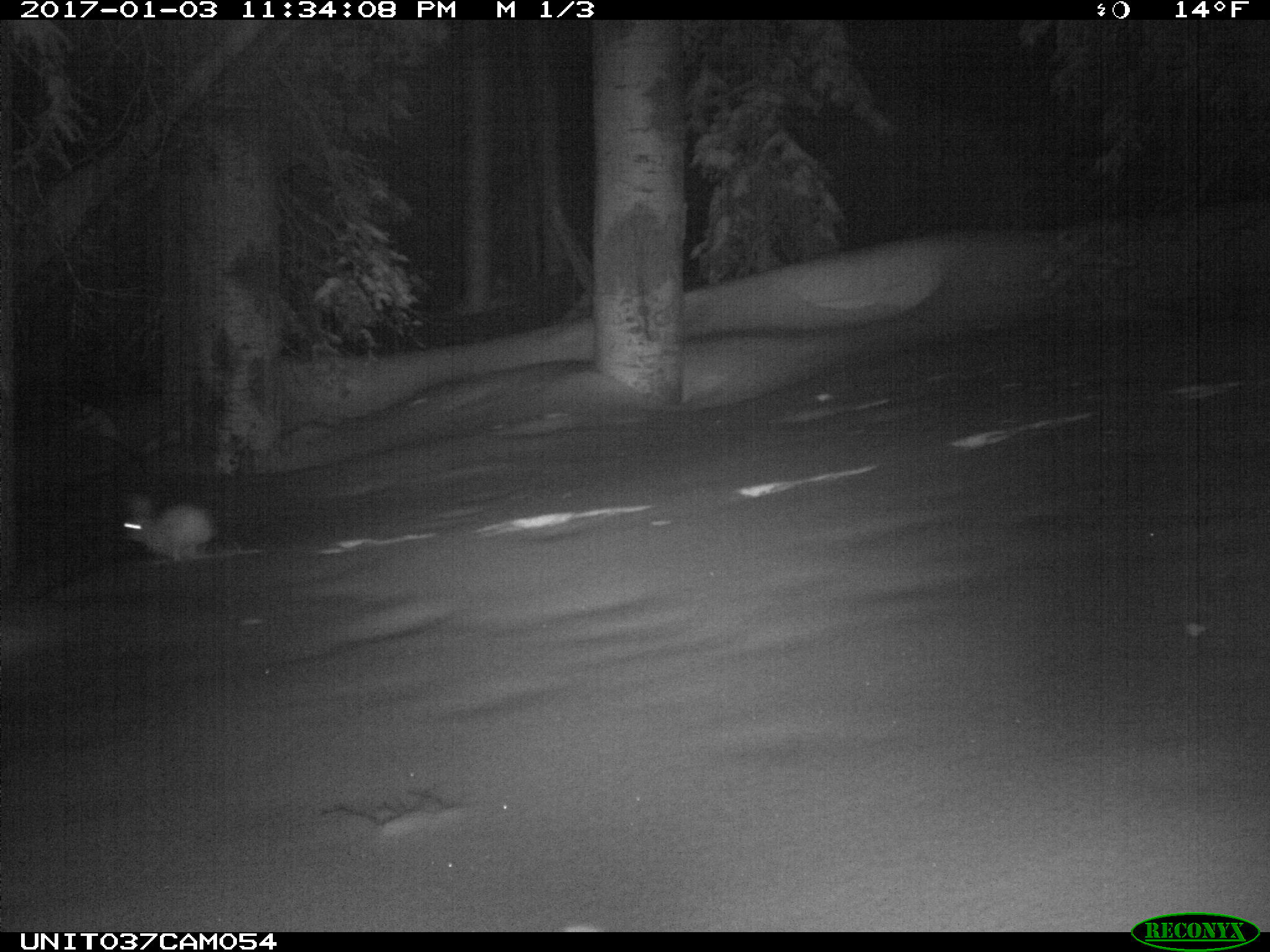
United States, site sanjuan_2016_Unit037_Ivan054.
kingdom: Animalia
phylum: Chordata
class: Mammalia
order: Lagomorpha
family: Leporidae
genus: Lepus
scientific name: Lepus americanus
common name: snowshoe hare